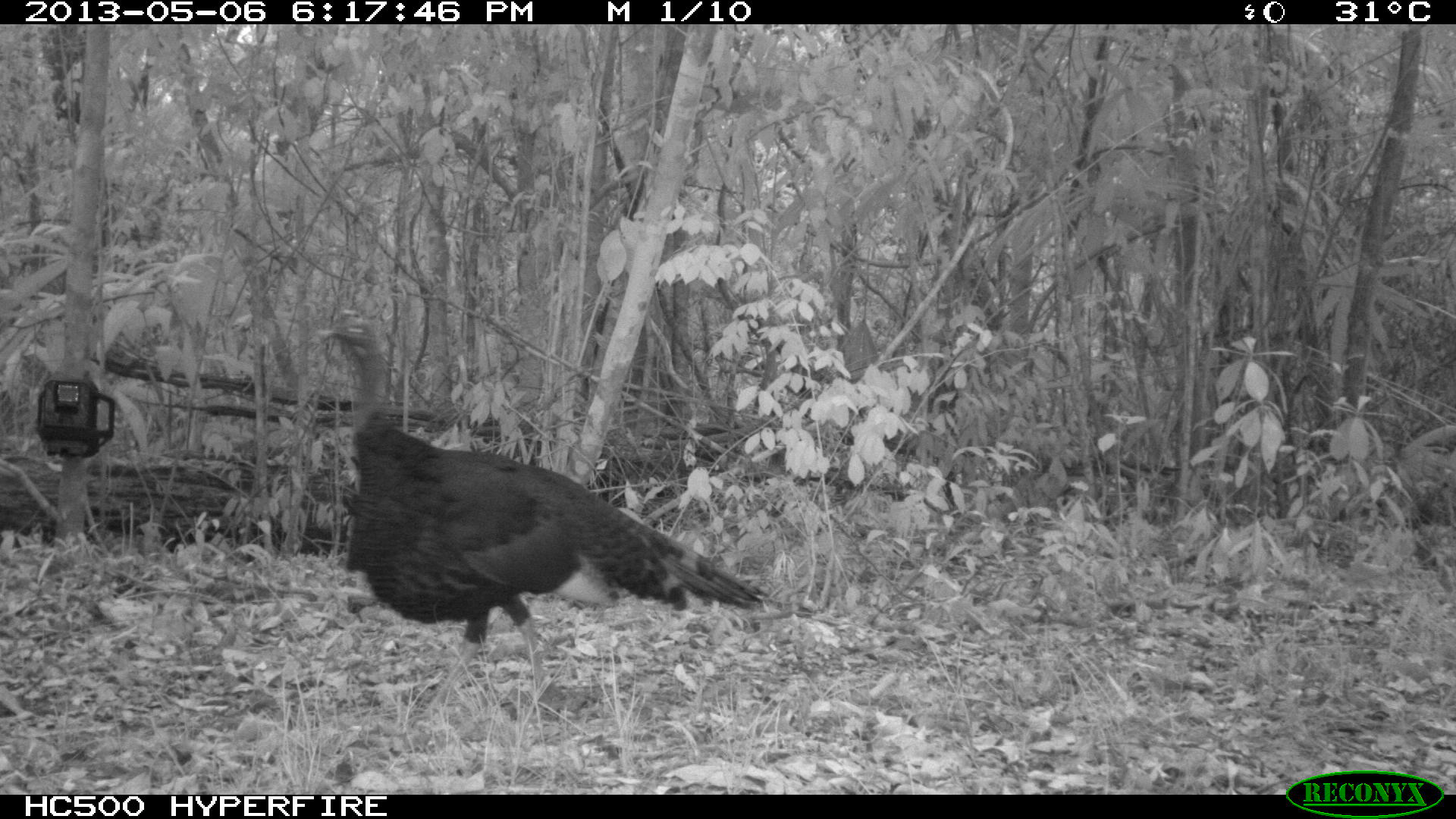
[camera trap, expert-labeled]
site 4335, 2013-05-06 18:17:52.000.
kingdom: Animalia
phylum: Chordata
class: Aves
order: Galliformes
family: Phasianidae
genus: Meleagris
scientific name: Meleagris ocellata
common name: ocellated turkey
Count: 1.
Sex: male.